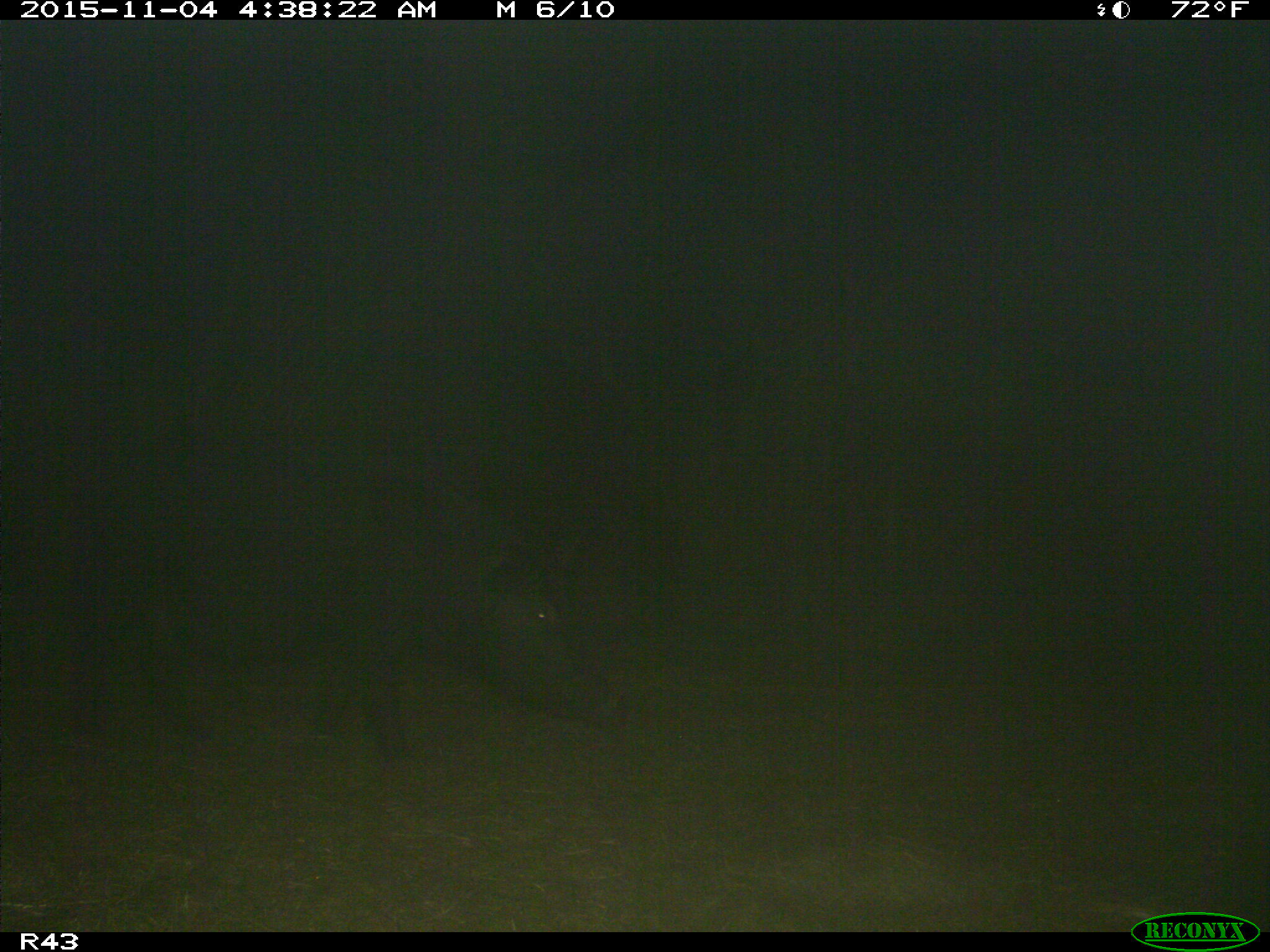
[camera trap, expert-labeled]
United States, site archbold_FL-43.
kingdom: Animalia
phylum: Chordata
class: Mammalia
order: Artiodactyla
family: Suidae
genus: Sus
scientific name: Sus scrofa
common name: wild boar